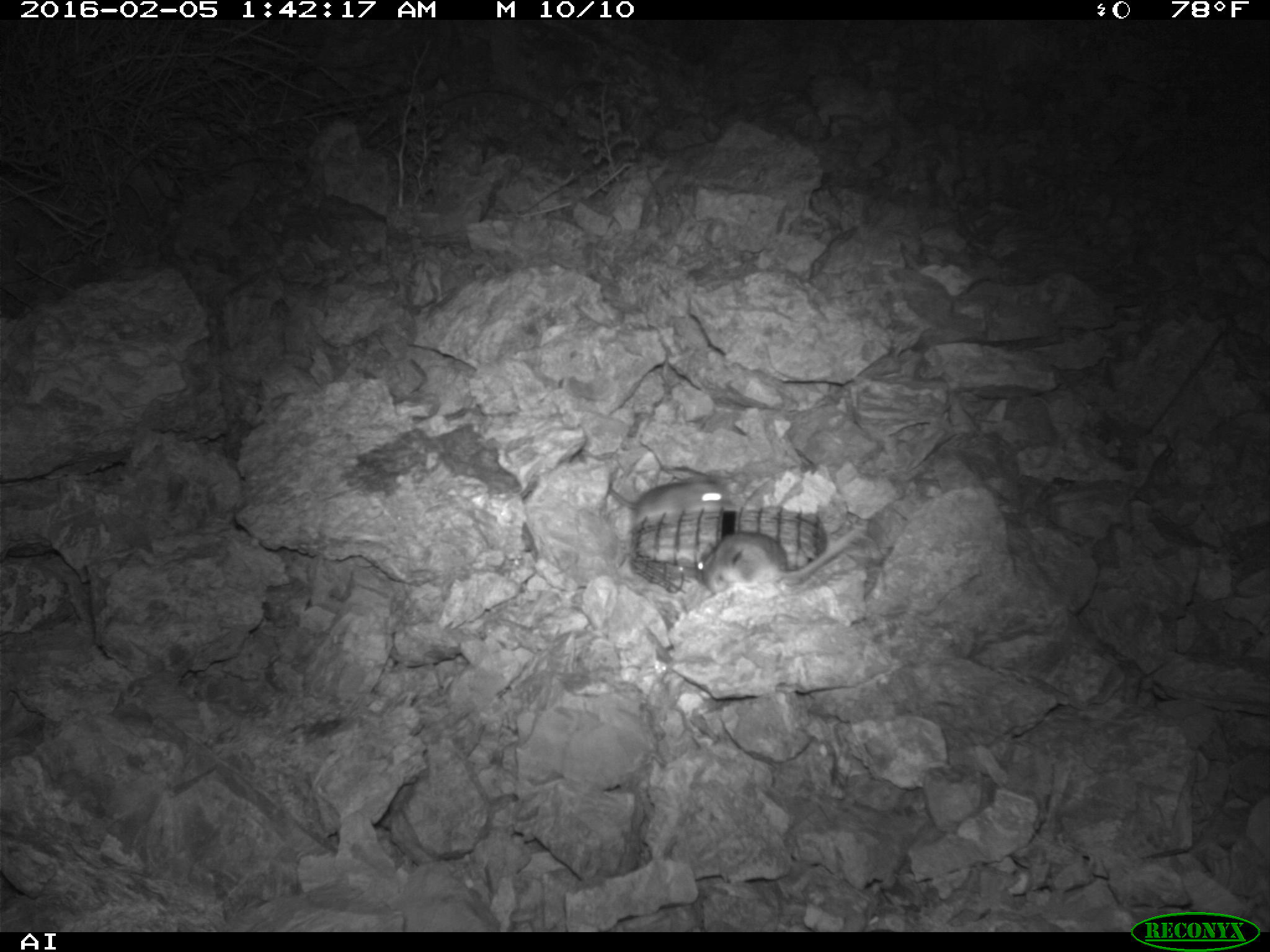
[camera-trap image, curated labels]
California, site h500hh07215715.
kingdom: Animalia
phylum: Chordata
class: Mammalia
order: Rodentia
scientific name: Rodentia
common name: rodent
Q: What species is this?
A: Rodent (Rodentia).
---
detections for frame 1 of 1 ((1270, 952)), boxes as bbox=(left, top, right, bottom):
rodent: bbox=(575, 447, 734, 523); bbox=(695, 527, 856, 594)